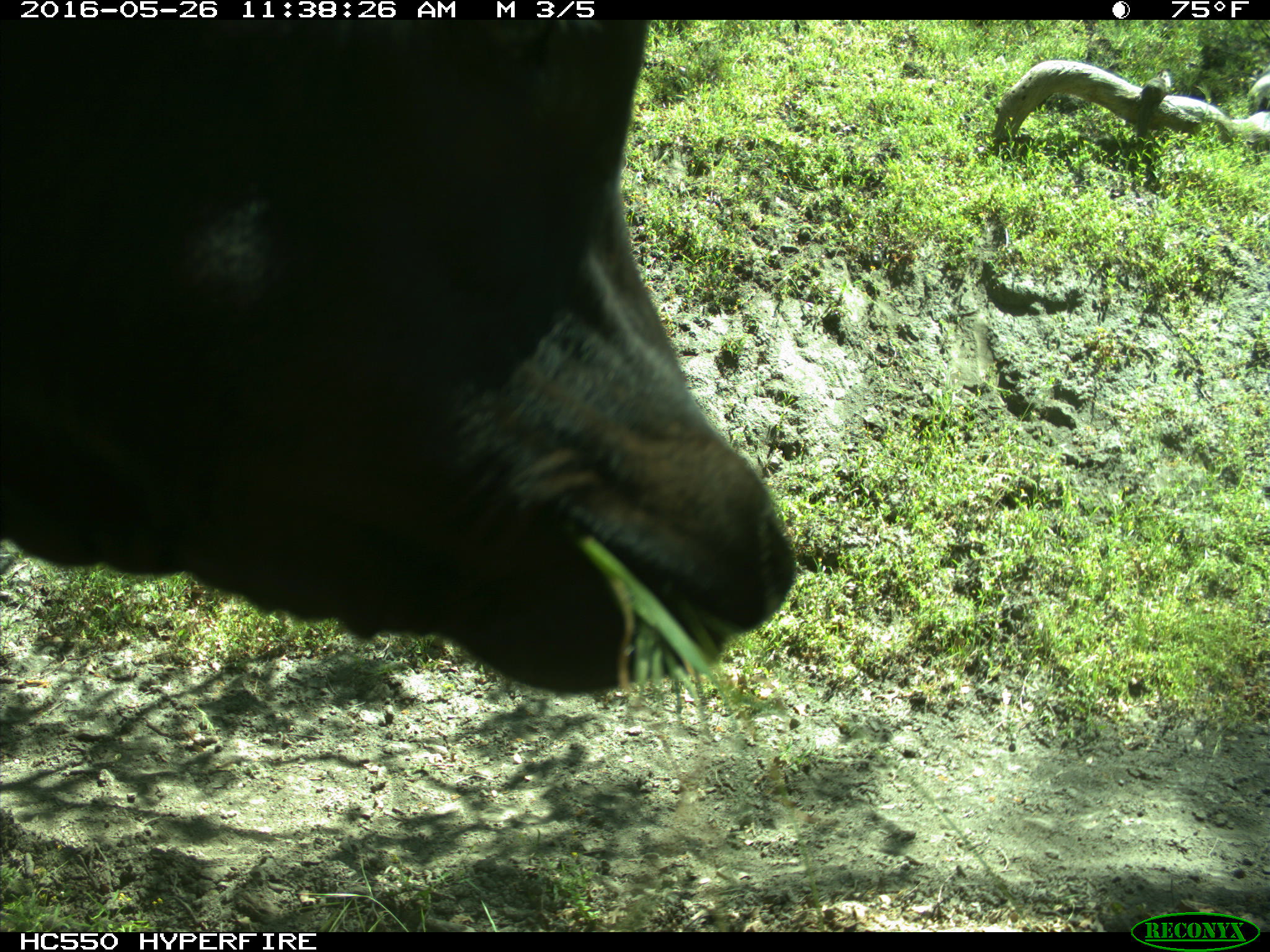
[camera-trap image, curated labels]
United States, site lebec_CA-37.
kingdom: Animalia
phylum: Chordata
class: Mammalia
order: Artiodactyla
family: Bovidae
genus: Bos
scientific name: Bos taurus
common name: domestic cow